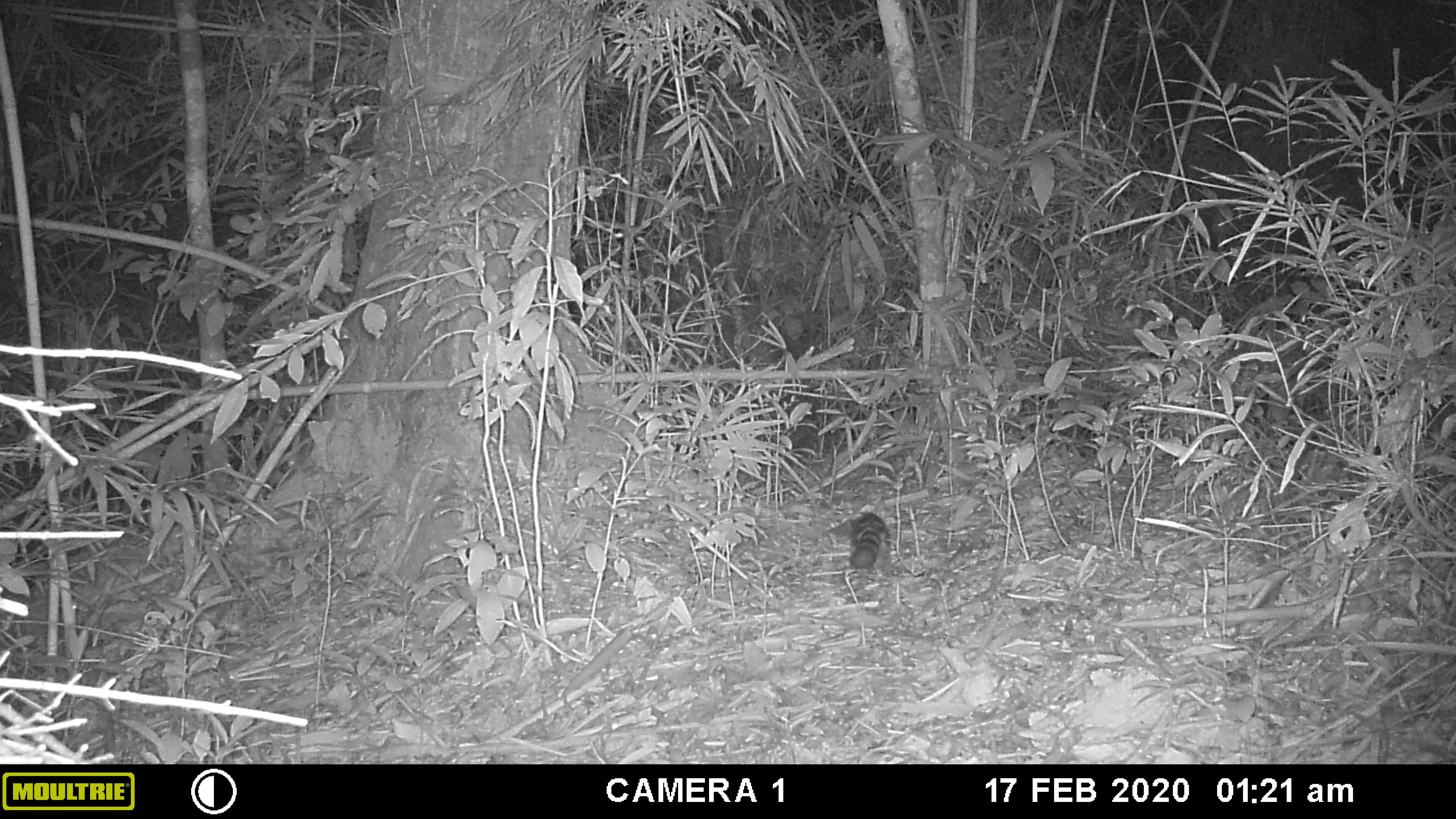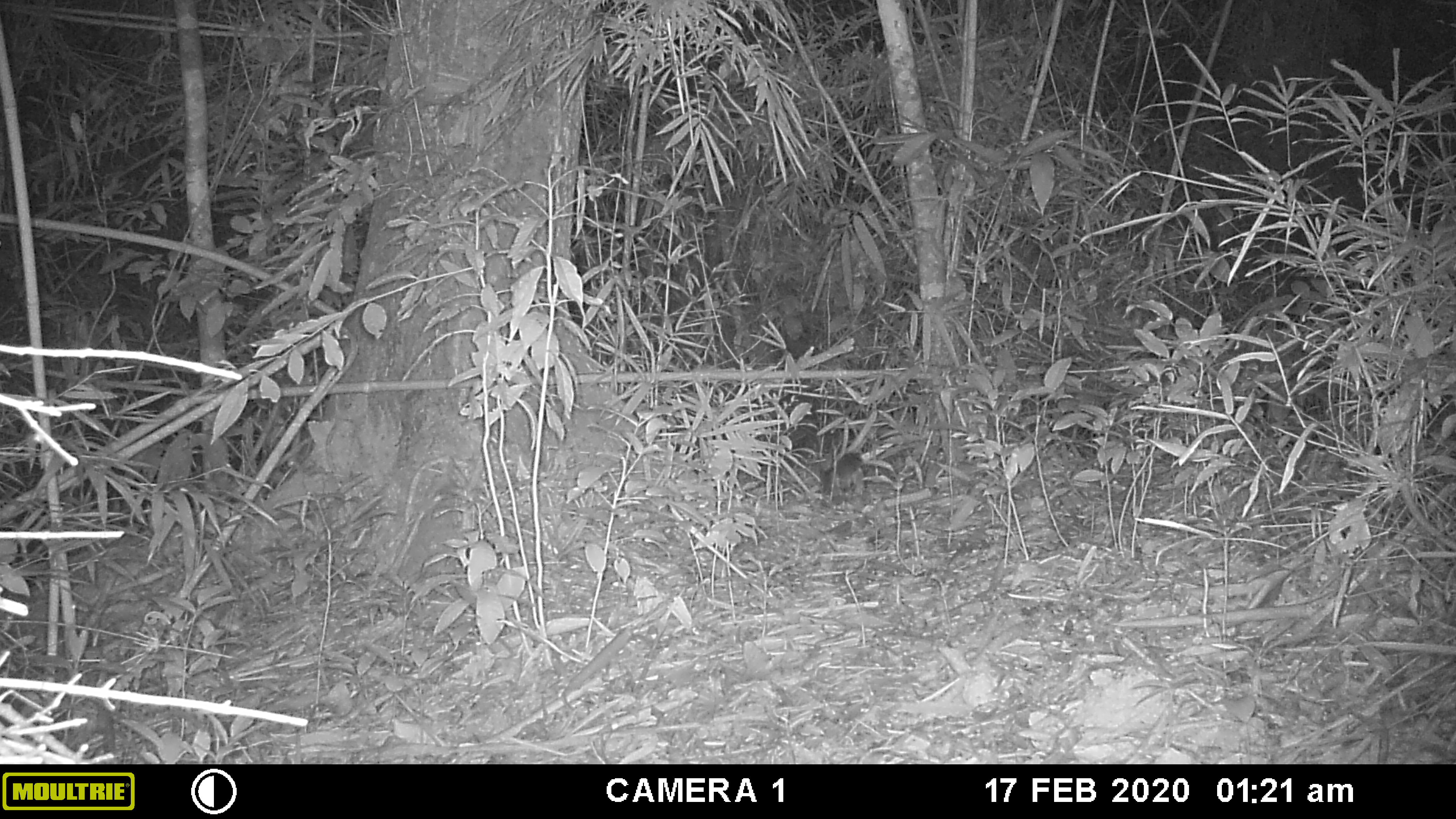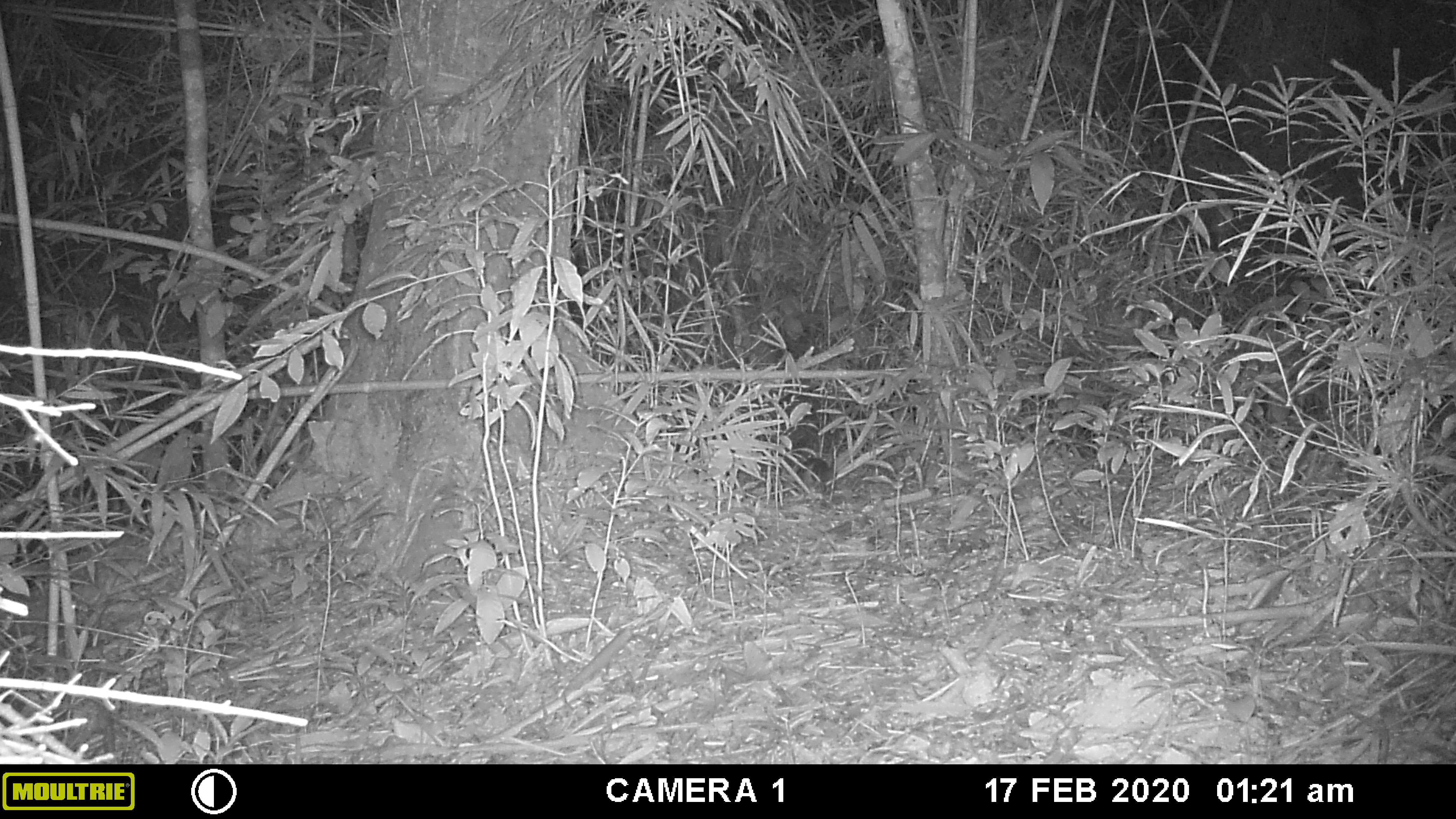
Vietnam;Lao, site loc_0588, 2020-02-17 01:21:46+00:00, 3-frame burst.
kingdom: Animalia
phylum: Chordata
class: Mammalia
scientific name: Mammalia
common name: mammal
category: unidentified small mammal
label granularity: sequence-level